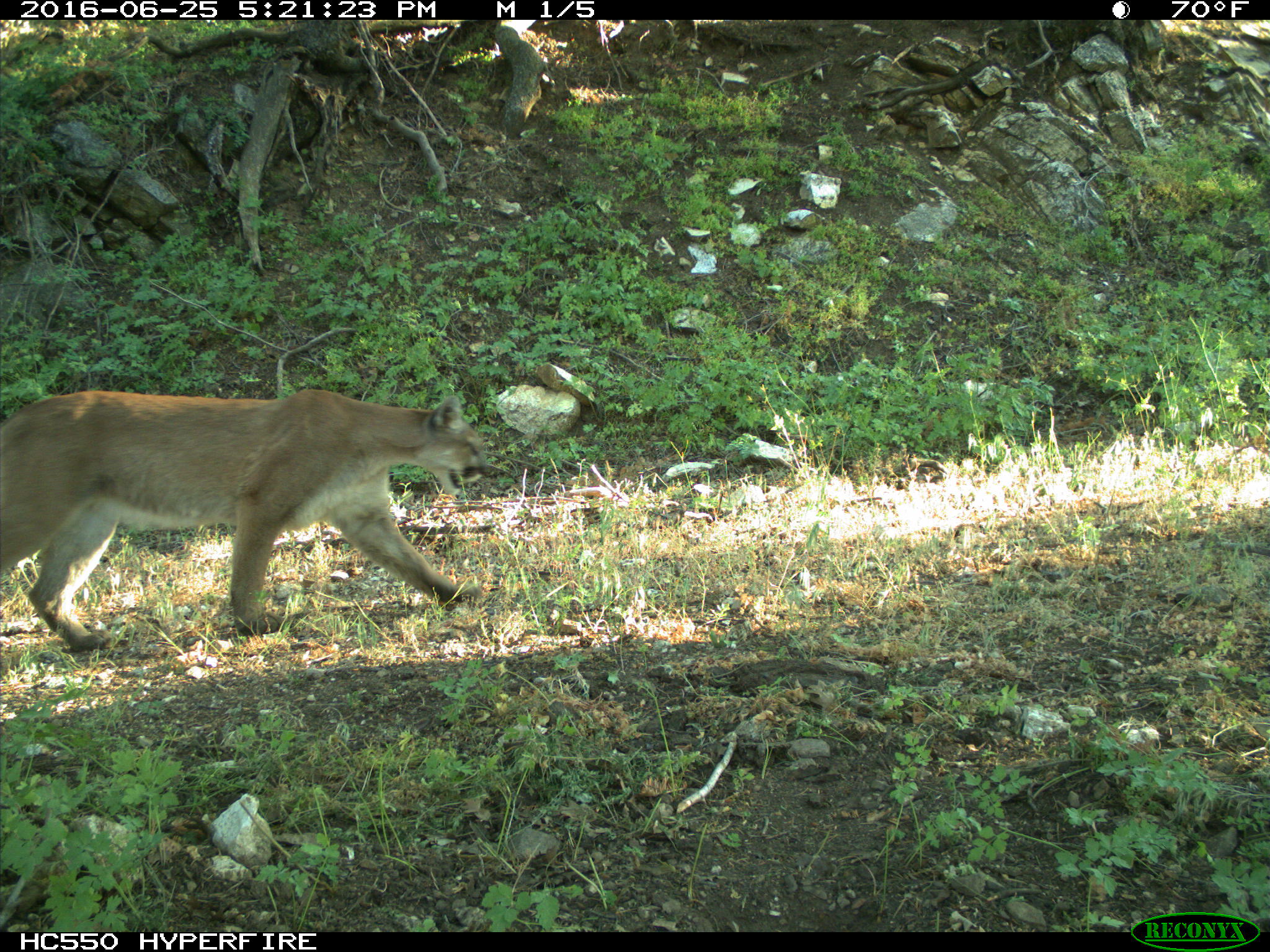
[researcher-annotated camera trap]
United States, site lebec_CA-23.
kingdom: Animalia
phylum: Chordata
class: Mammalia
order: Carnivora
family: Felidae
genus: Puma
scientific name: Puma concolor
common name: mountain lion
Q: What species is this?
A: Puma concolor (mountain lion).